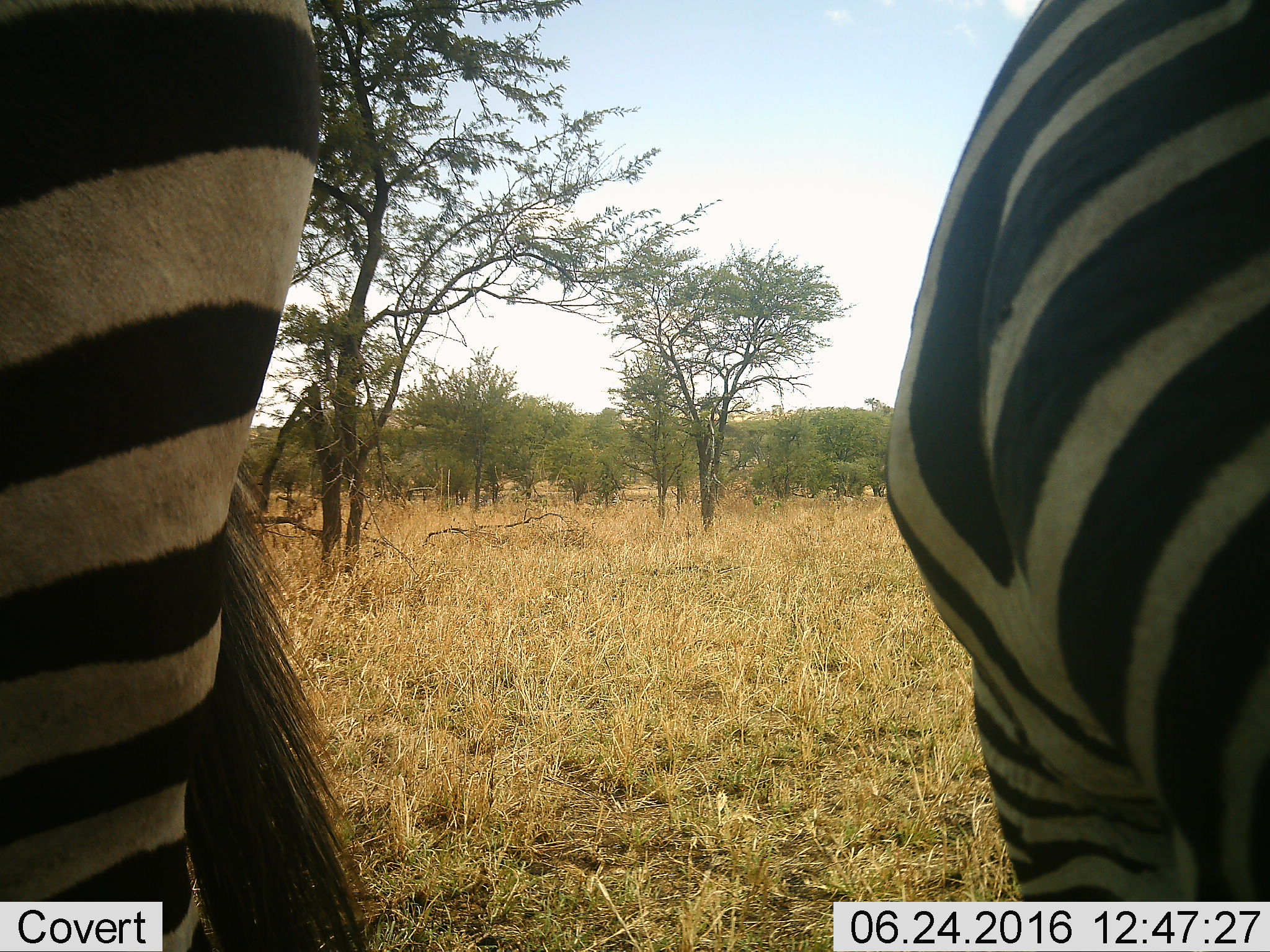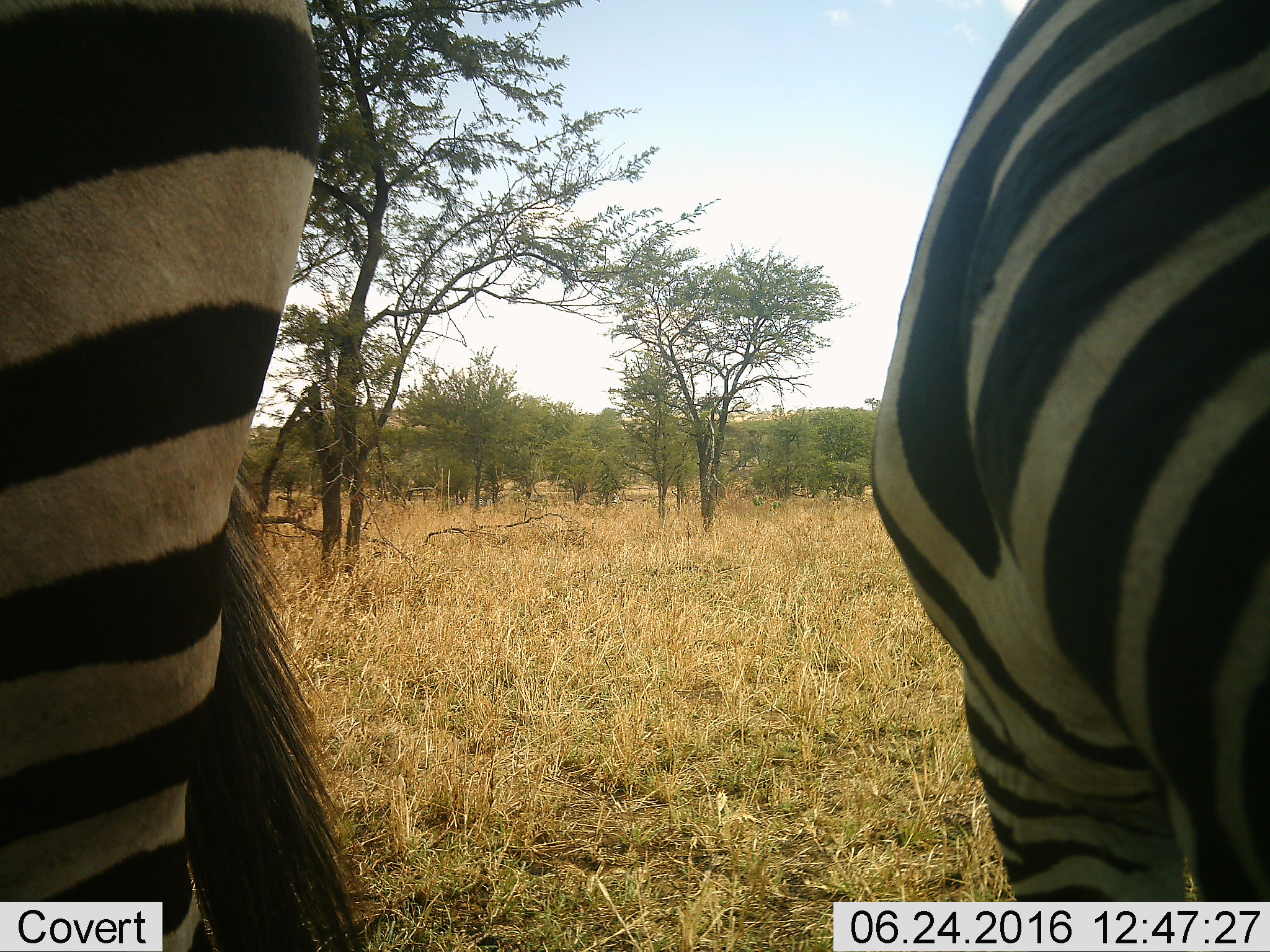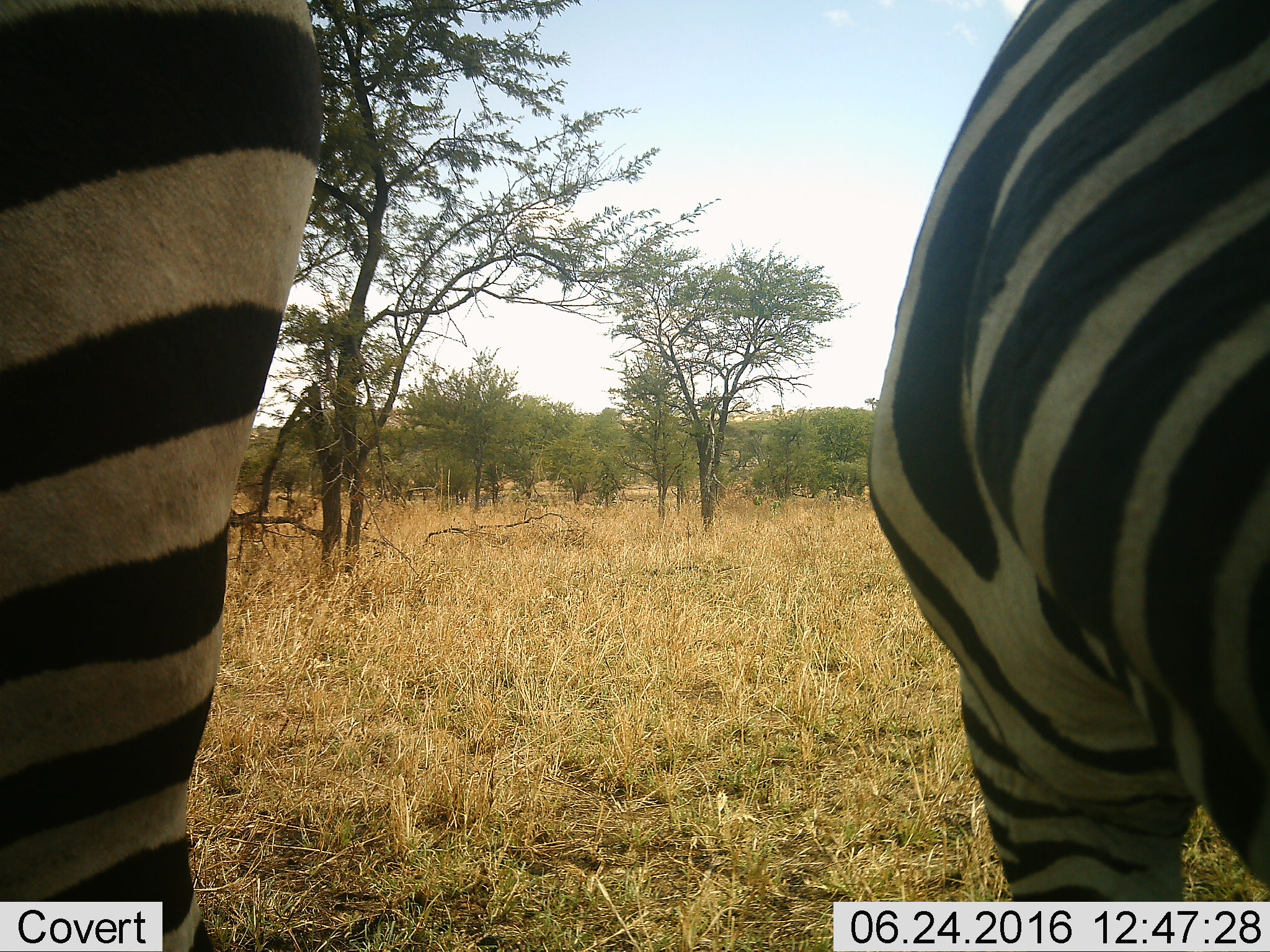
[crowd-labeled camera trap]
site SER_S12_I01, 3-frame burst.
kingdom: Animalia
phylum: Chordata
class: Mammalia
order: Perissodactyla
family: Equidae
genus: Equus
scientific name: Equus quagga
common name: plains zebra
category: zebraplains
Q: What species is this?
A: Zebraplains (plains zebra) (Equus quagga).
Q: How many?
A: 2.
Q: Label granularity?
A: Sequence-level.